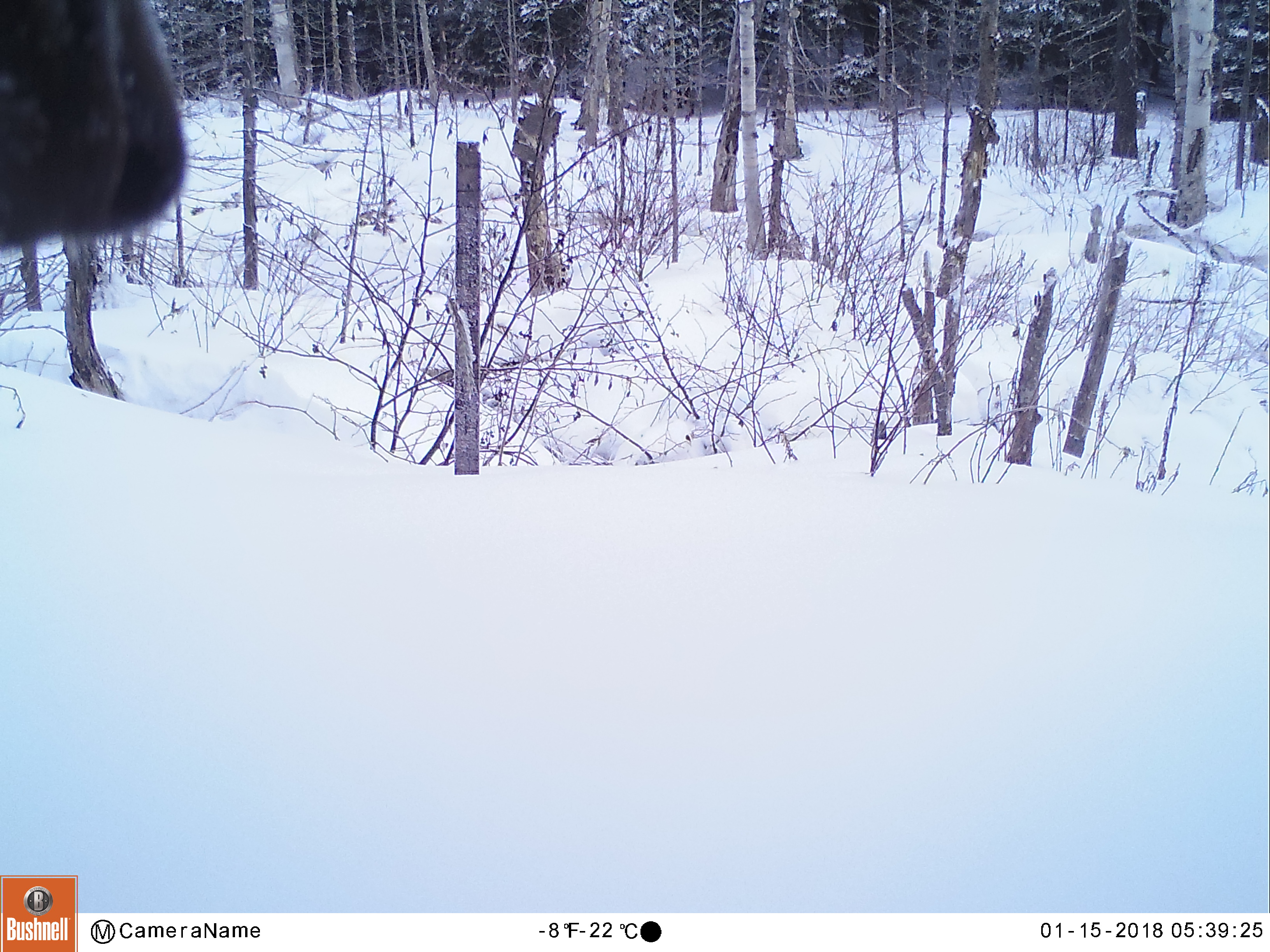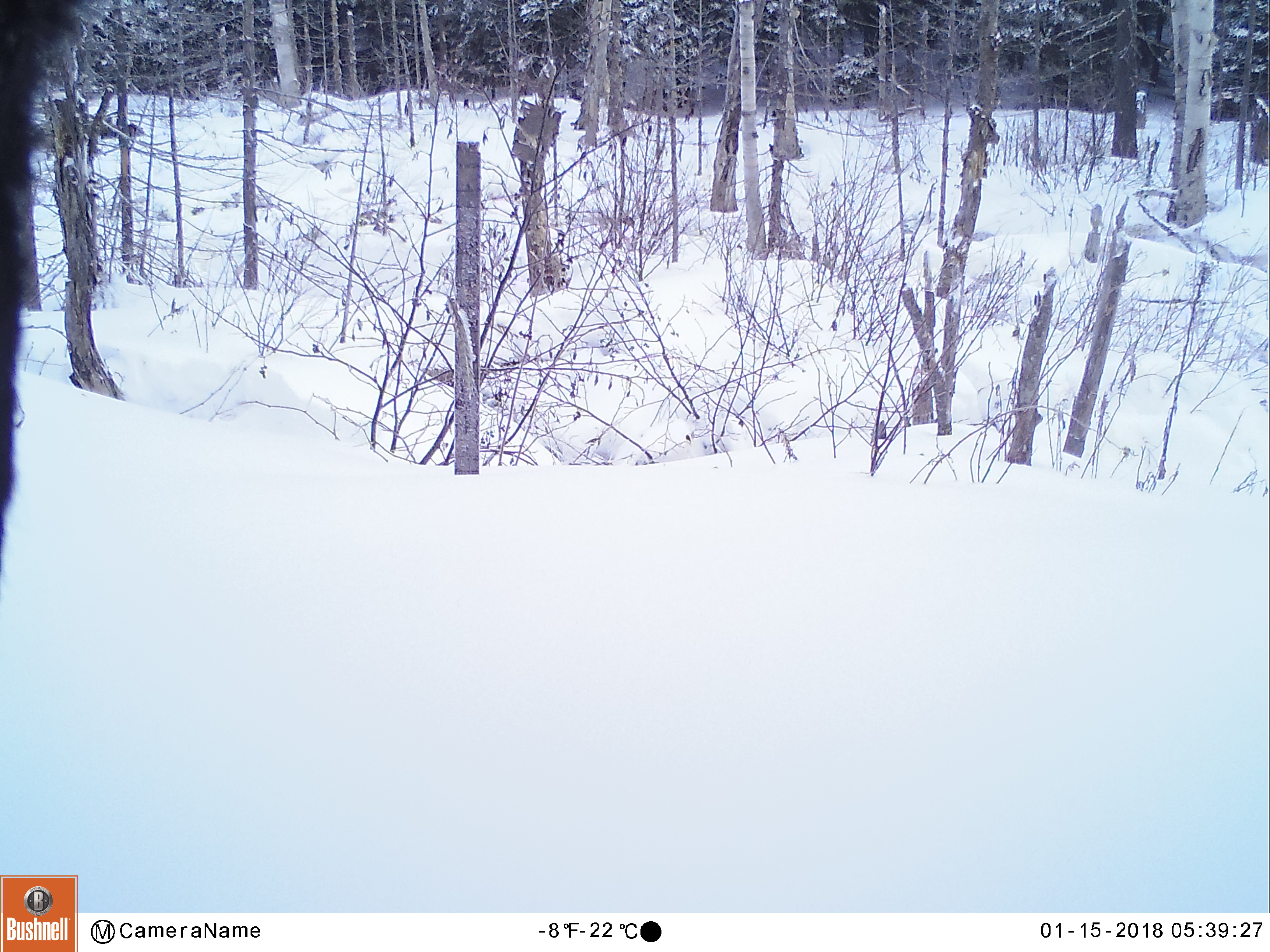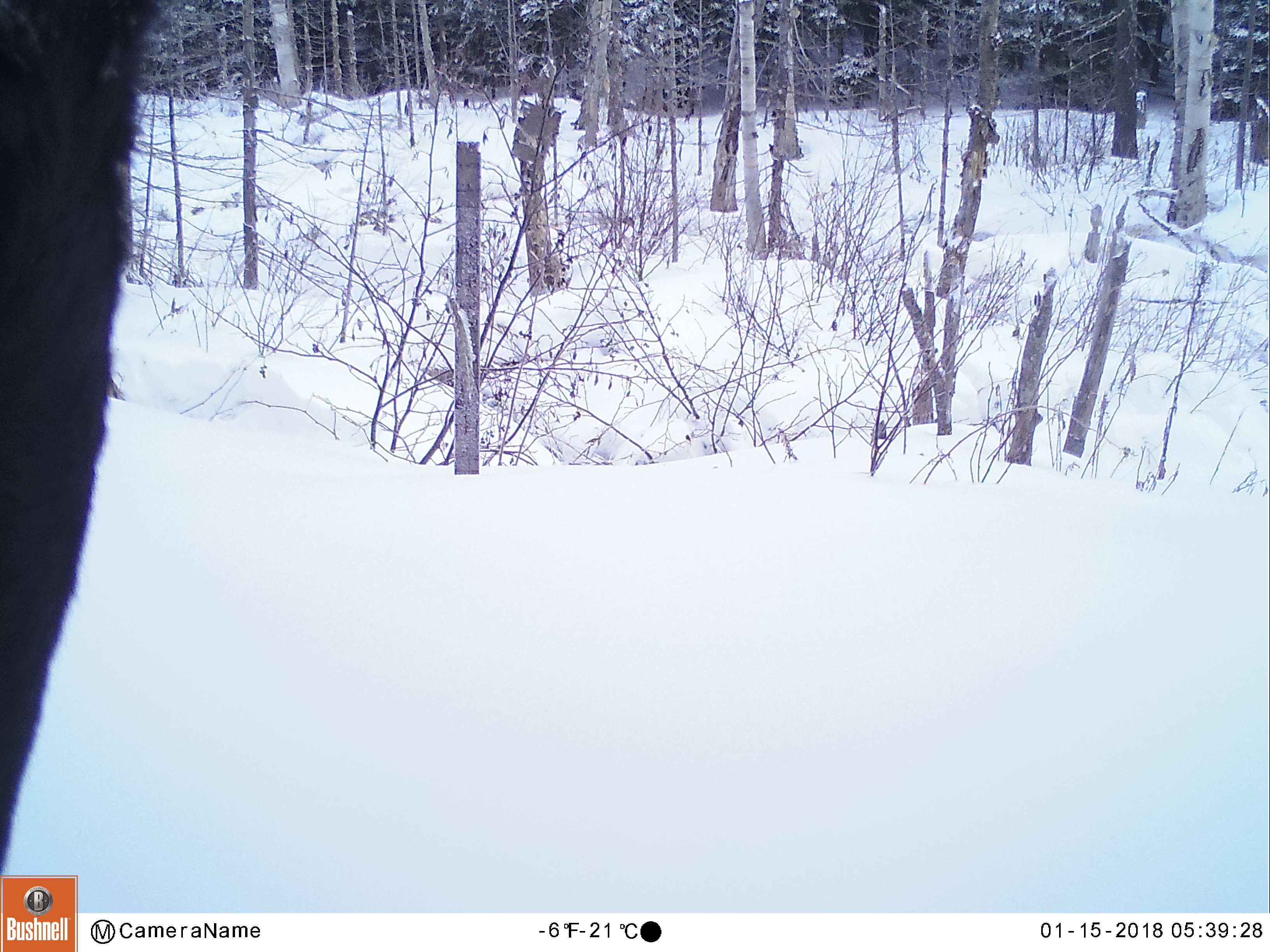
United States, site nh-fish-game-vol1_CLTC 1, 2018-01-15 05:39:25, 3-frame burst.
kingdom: Animalia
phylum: Chordata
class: Mammalia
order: Artiodactyla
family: Cervidae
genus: Alces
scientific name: Alces alces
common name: moose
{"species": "moose (Alces alces)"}